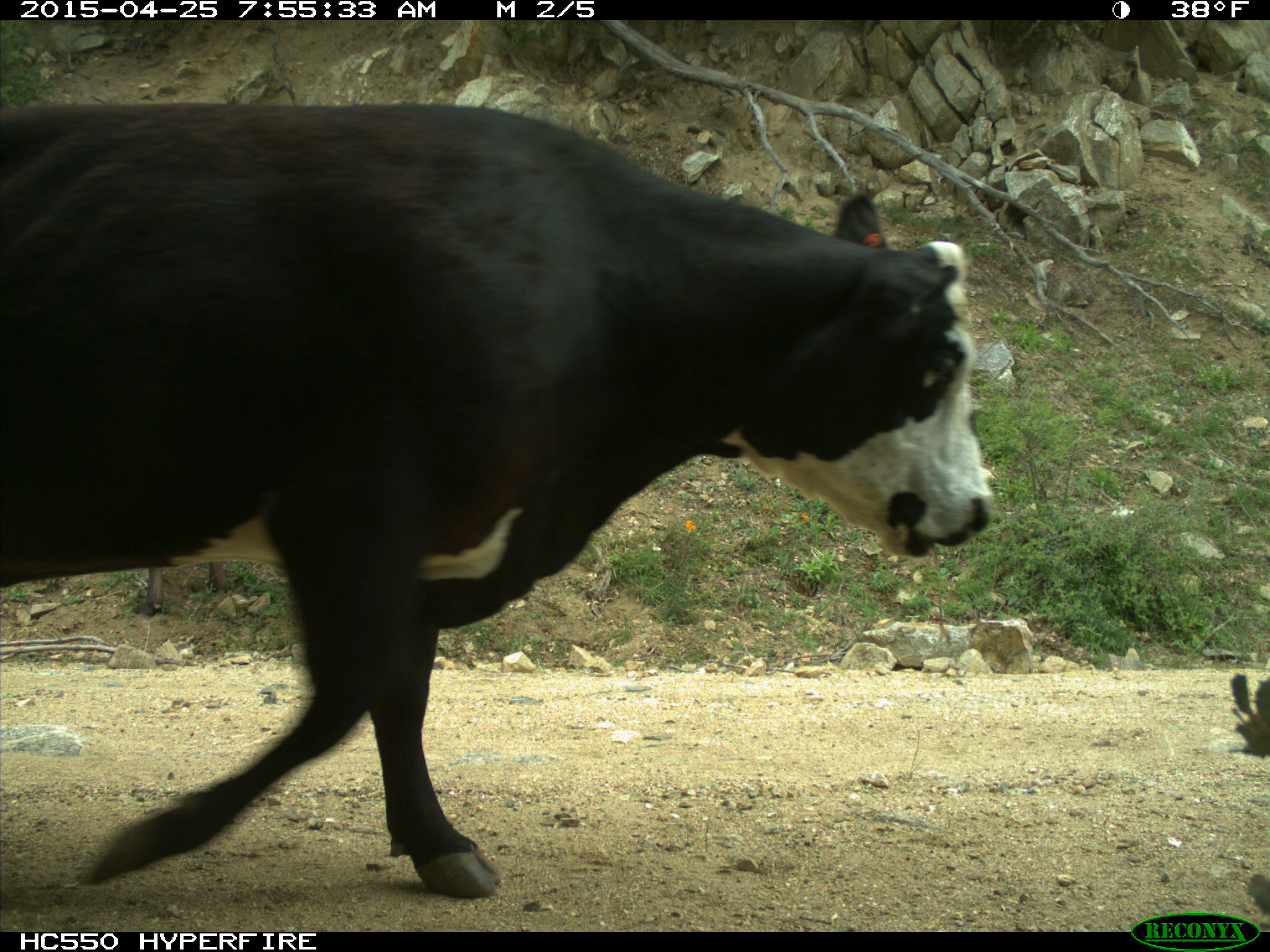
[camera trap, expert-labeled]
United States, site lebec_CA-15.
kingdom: Animalia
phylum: Chordata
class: Mammalia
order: Artiodactyla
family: Bovidae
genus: Bos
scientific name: Bos taurus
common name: domestic cow